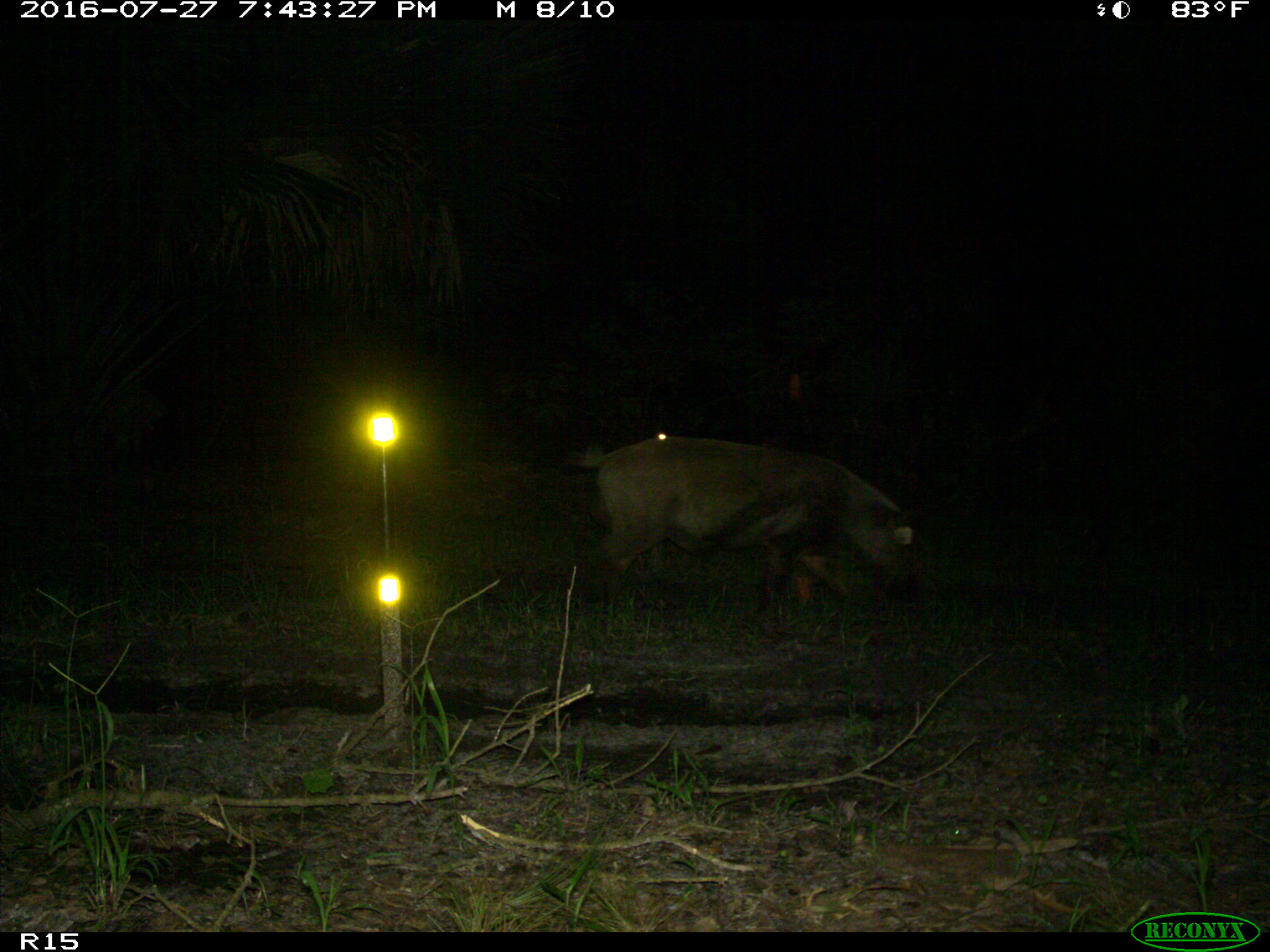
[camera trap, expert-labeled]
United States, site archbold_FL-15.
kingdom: Animalia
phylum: Chordata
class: Mammalia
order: Artiodactyla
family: Suidae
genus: Sus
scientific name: Sus scrofa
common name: wild boar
Sus scrofa (wild boar).